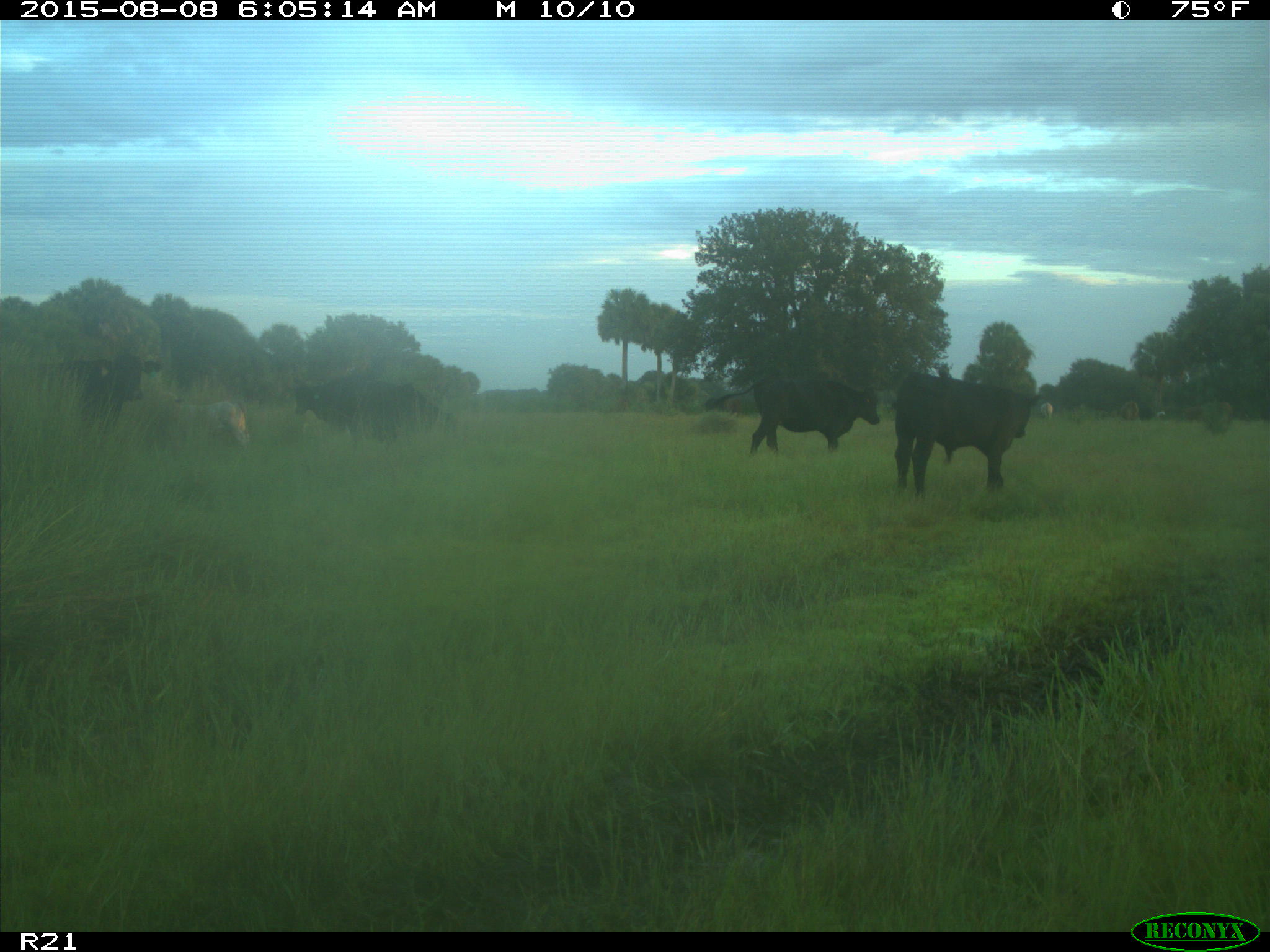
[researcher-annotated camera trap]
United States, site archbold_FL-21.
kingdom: Animalia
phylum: Chordata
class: Mammalia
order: Artiodactyla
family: Bovidae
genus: Bos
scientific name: Bos taurus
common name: domestic cow